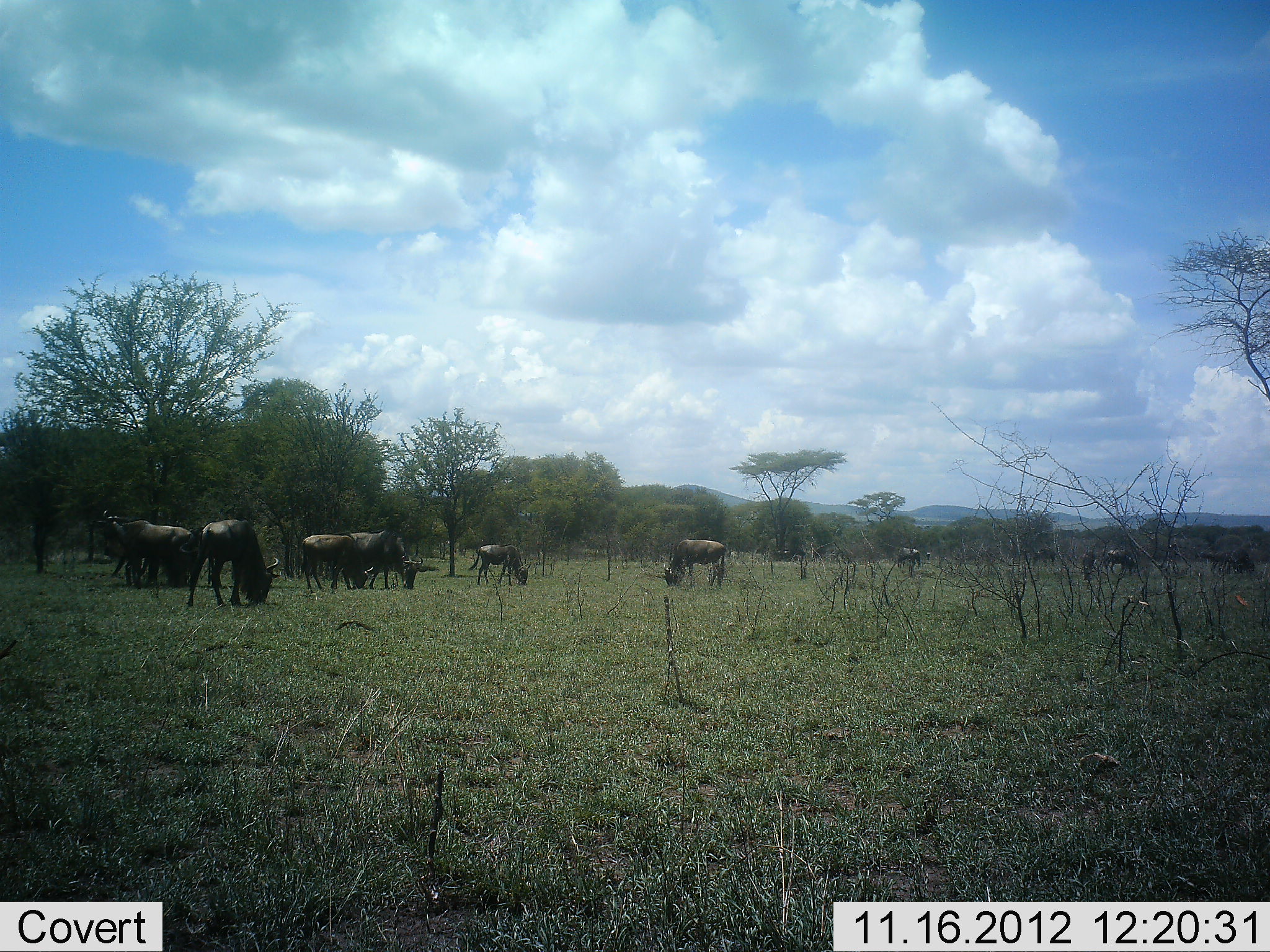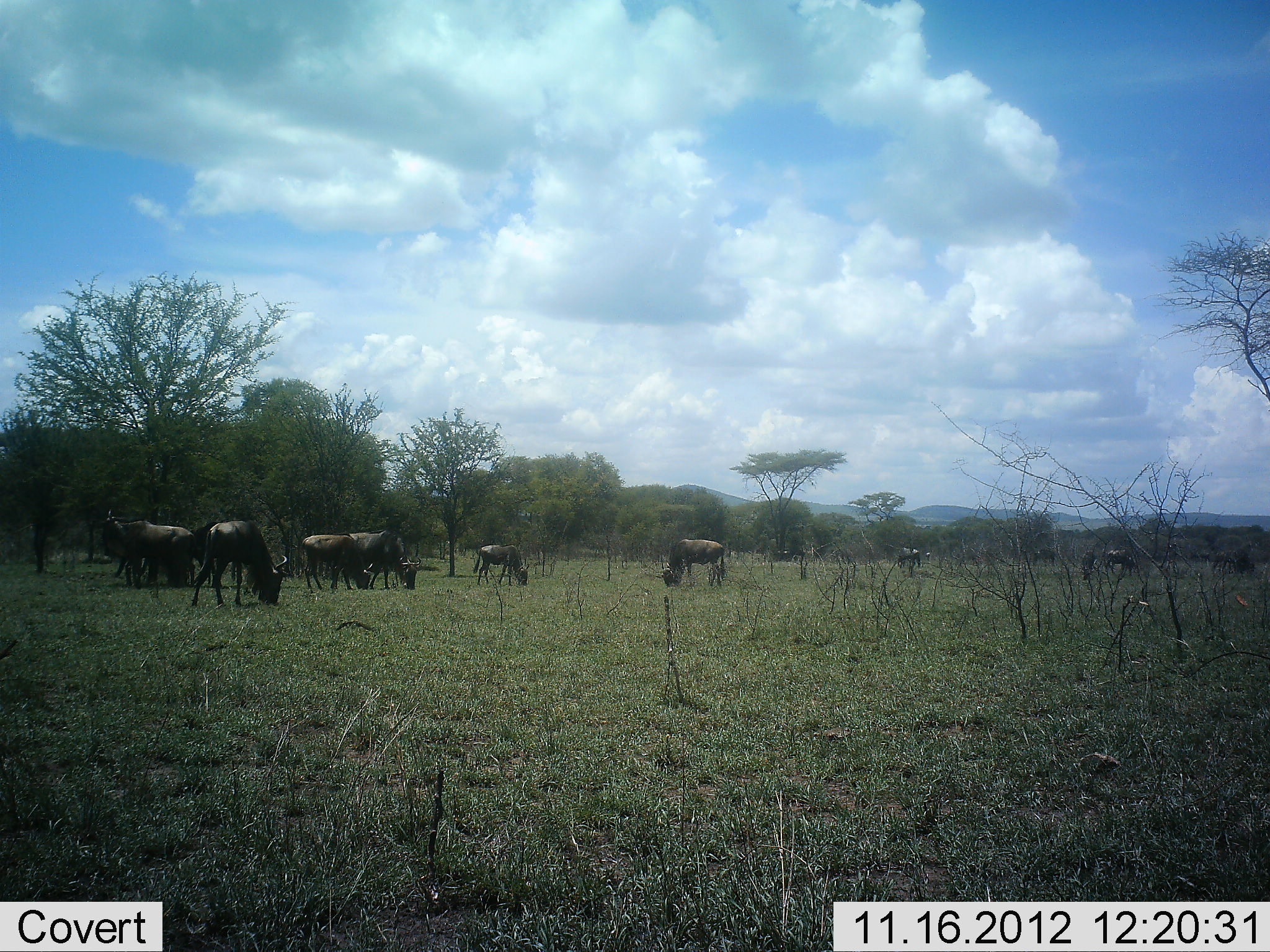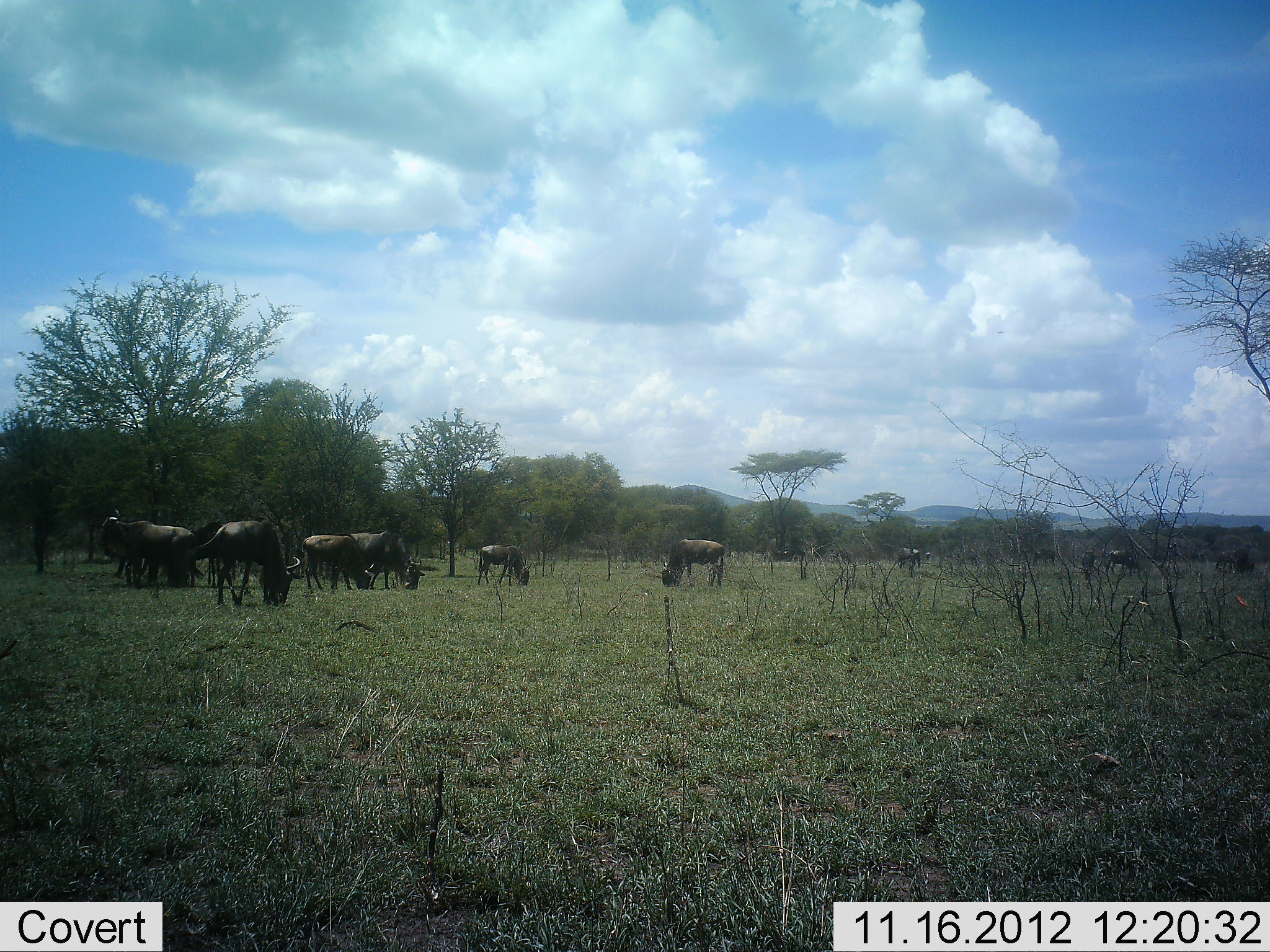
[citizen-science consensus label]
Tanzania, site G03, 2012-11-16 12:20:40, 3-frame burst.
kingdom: Animalia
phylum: Chordata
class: Mammalia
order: Artiodactyla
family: Bovidae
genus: Connochaetes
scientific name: Connochaetes taurinus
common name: blue wildebeest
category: wildebeest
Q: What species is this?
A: Wildebeest (blue wildebeest) (Connochaetes taurinus).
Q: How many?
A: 10.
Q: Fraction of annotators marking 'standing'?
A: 0%.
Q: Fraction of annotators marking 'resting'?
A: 0%.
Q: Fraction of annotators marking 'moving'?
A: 0%.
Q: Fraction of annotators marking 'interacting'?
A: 0%.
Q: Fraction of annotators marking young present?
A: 0%.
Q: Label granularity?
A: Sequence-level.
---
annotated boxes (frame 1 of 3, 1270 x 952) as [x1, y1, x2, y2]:
animal: [96, 507, 198, 603]; [186, 519, 281, 609]; [343, 529, 427, 593]; [300, 534, 375, 596]; [655, 539, 727, 590]; [468, 544, 531, 587]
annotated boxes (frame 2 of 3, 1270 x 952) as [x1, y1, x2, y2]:
animal: [190, 519, 288, 608]; [100, 507, 200, 591]; [341, 530, 422, 591]; [296, 534, 375, 594]; [189, 521, 252, 587]; [655, 538, 726, 591]; [472, 544, 529, 589]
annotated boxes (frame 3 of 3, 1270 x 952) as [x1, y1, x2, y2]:
animal: [188, 519, 305, 610]; [97, 507, 200, 591]; [342, 528, 426, 590]; [299, 534, 375, 595]; [183, 519, 249, 589]; [660, 538, 726, 590]; [476, 545, 532, 589]